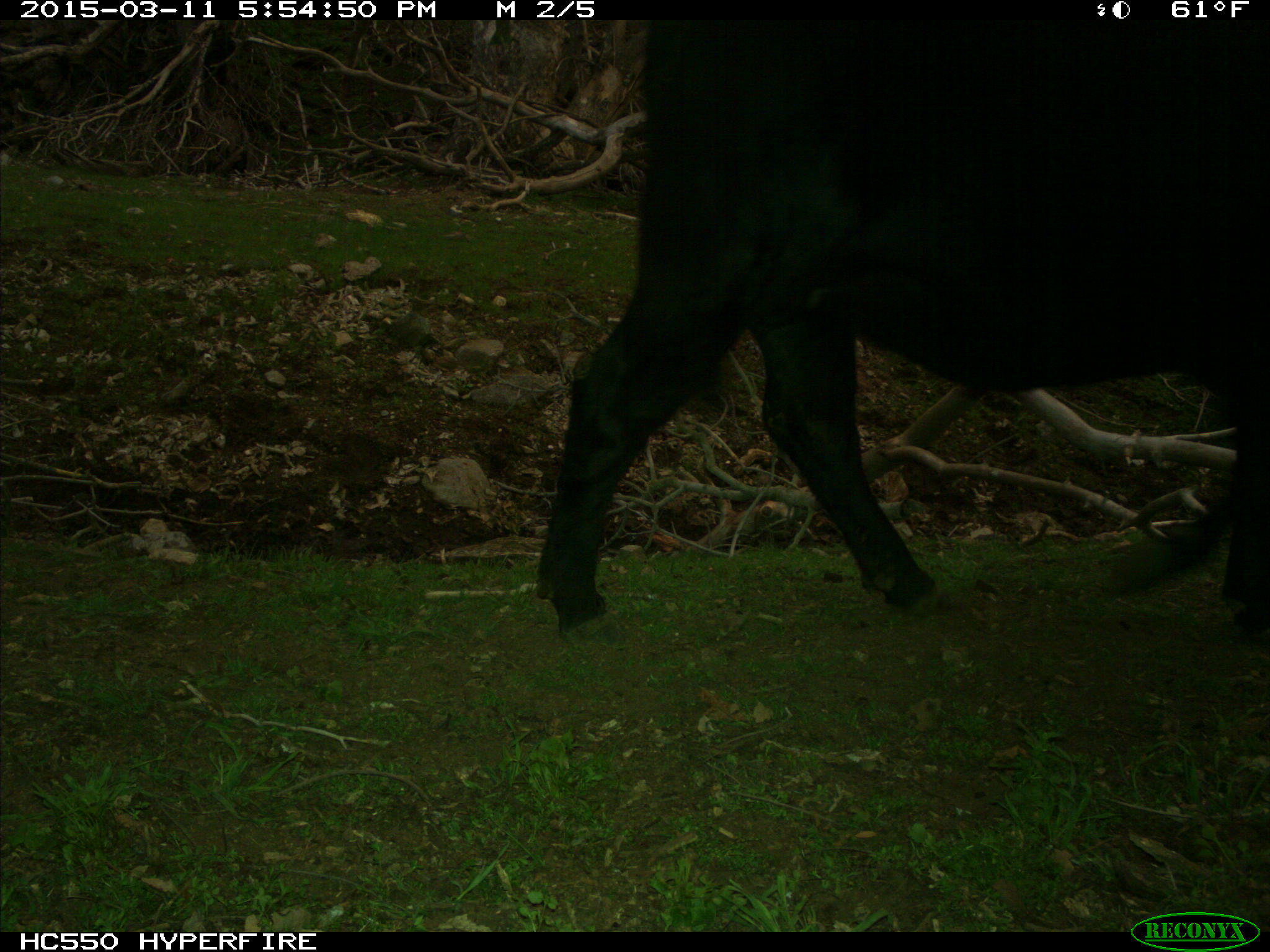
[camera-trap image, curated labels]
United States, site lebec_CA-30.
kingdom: Animalia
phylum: Chordata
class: Mammalia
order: Artiodactyla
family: Bovidae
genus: Bos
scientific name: Bos taurus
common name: domestic cow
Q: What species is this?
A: Bos taurus (domestic cow).